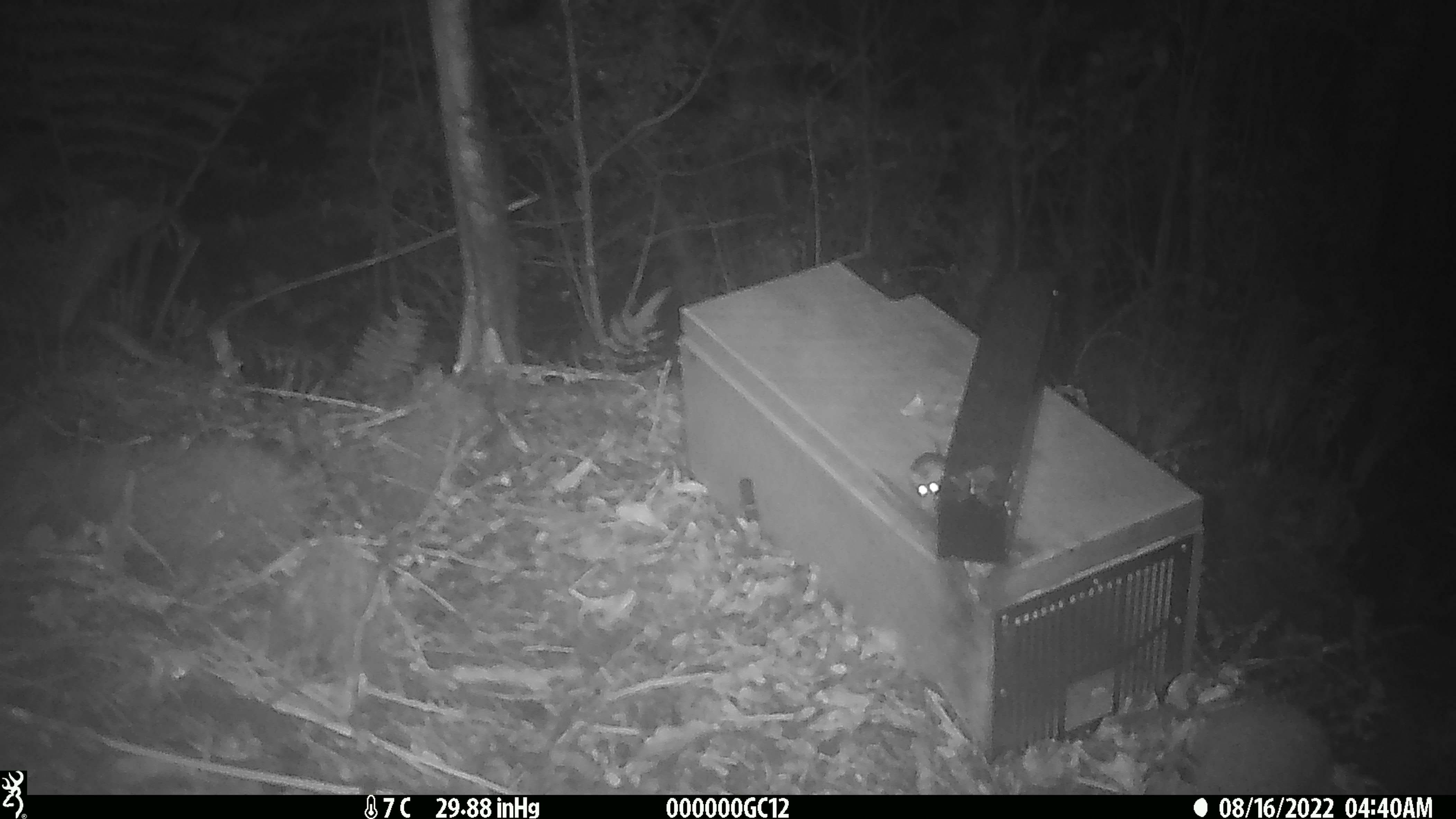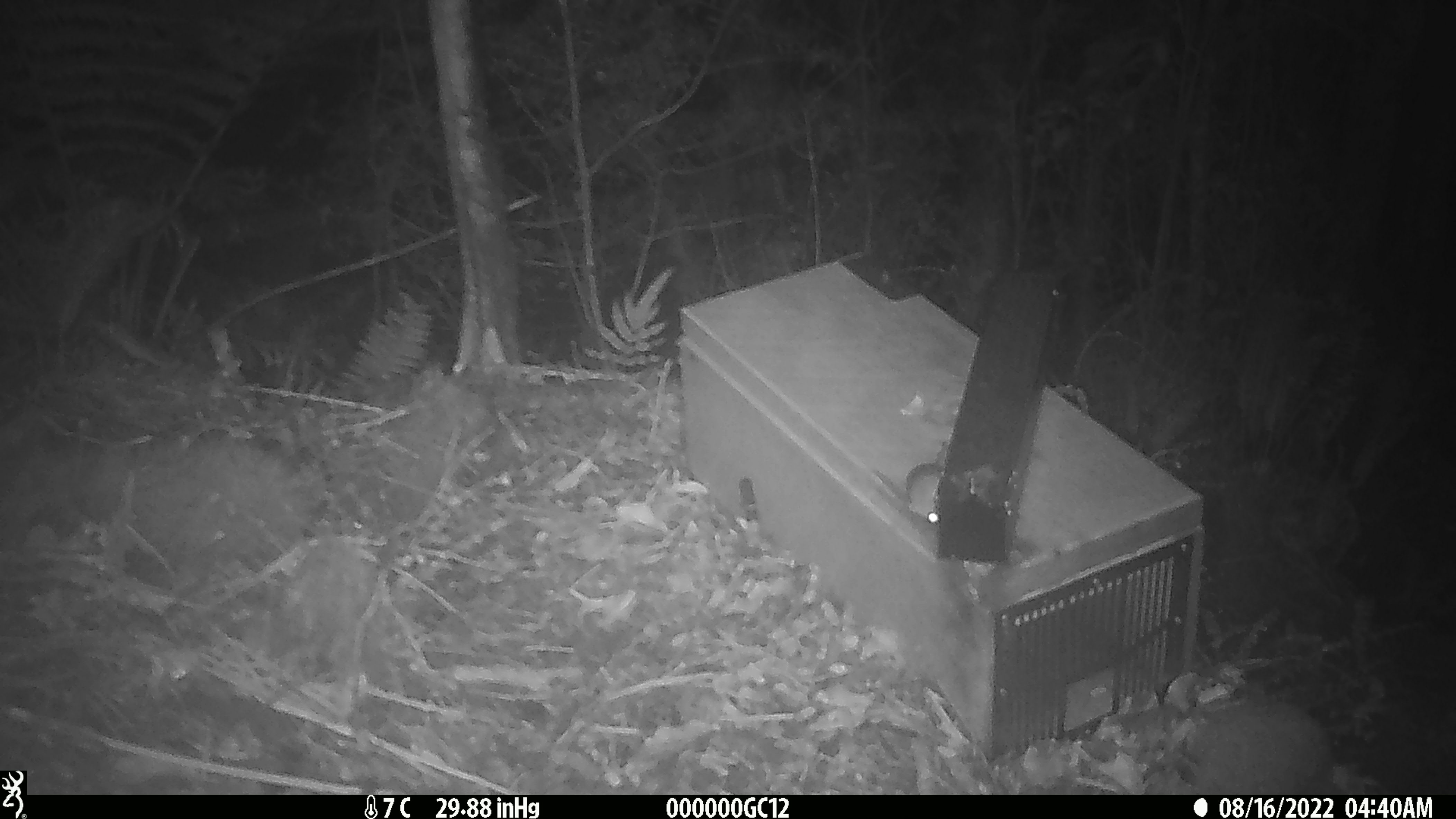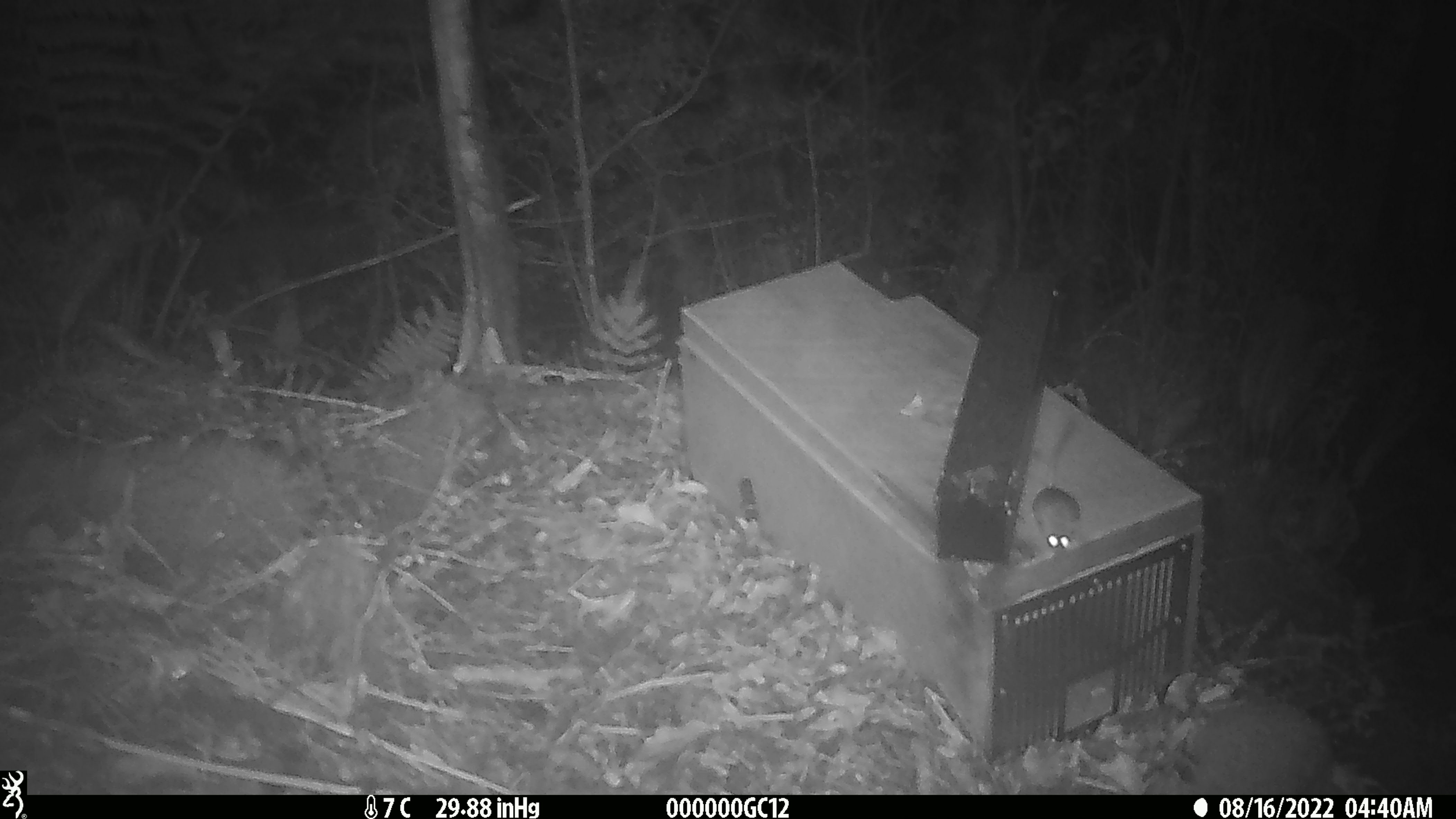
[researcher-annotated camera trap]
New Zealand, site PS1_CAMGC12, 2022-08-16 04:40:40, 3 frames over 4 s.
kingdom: Animalia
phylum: Chordata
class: Mammalia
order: Rodentia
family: Muridae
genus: Mus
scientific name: Mus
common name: mouse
Mouse (Mus).